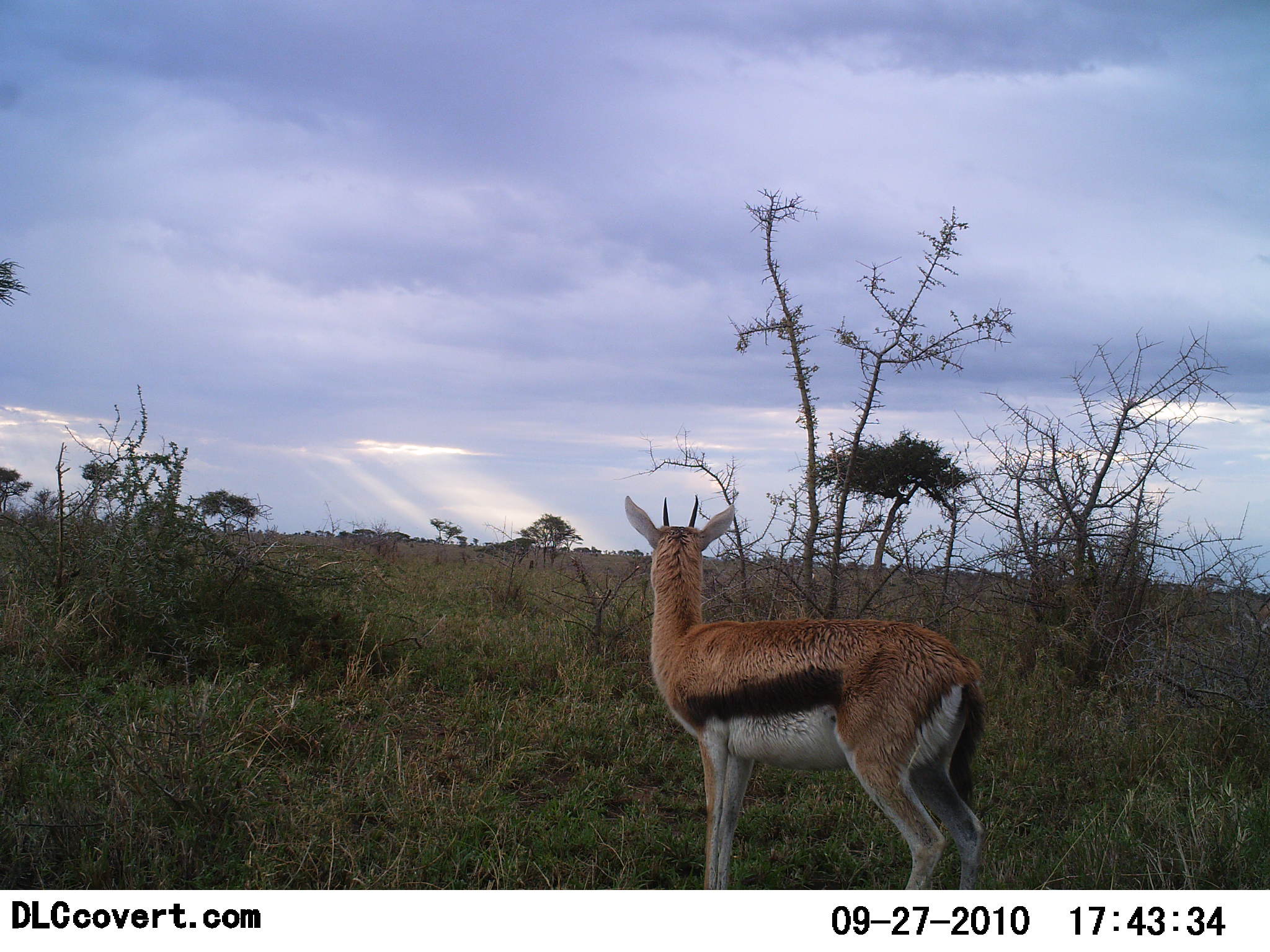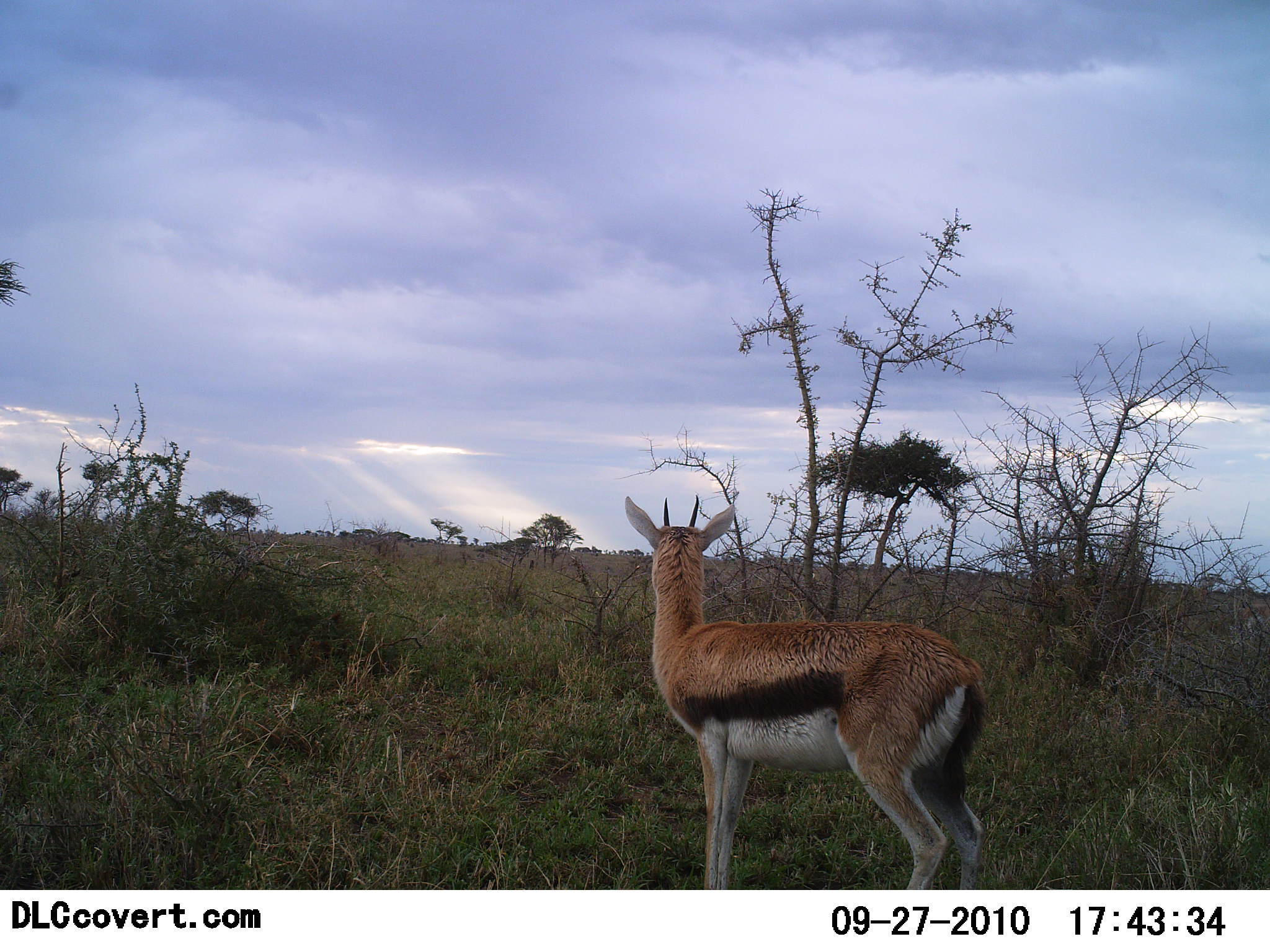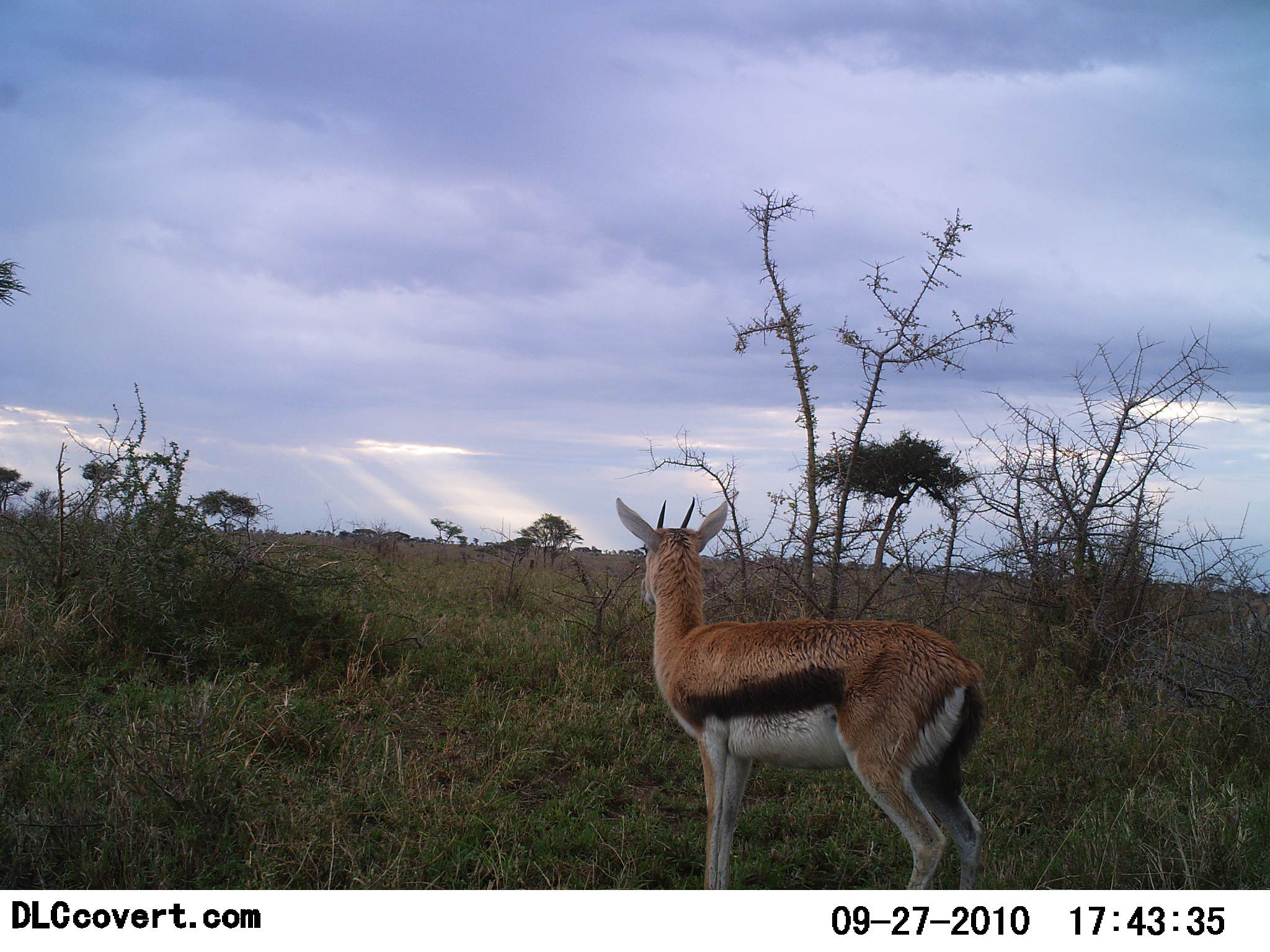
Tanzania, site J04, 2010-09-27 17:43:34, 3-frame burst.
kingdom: Animalia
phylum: Chordata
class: Mammalia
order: Artiodactyla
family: Bovidae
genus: Eudorcas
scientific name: Eudorcas thomsonii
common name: thomson's gazelle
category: gazellethomsons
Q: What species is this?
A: Gazellethomsons (thomson's gazelle) (Eudorcas thomsonii).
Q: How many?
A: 1.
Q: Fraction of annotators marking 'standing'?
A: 100%.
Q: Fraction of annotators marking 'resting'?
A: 0%.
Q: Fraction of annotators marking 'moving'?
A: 0%.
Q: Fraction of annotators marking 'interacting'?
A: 0%.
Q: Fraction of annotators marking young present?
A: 0%.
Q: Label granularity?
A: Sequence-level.